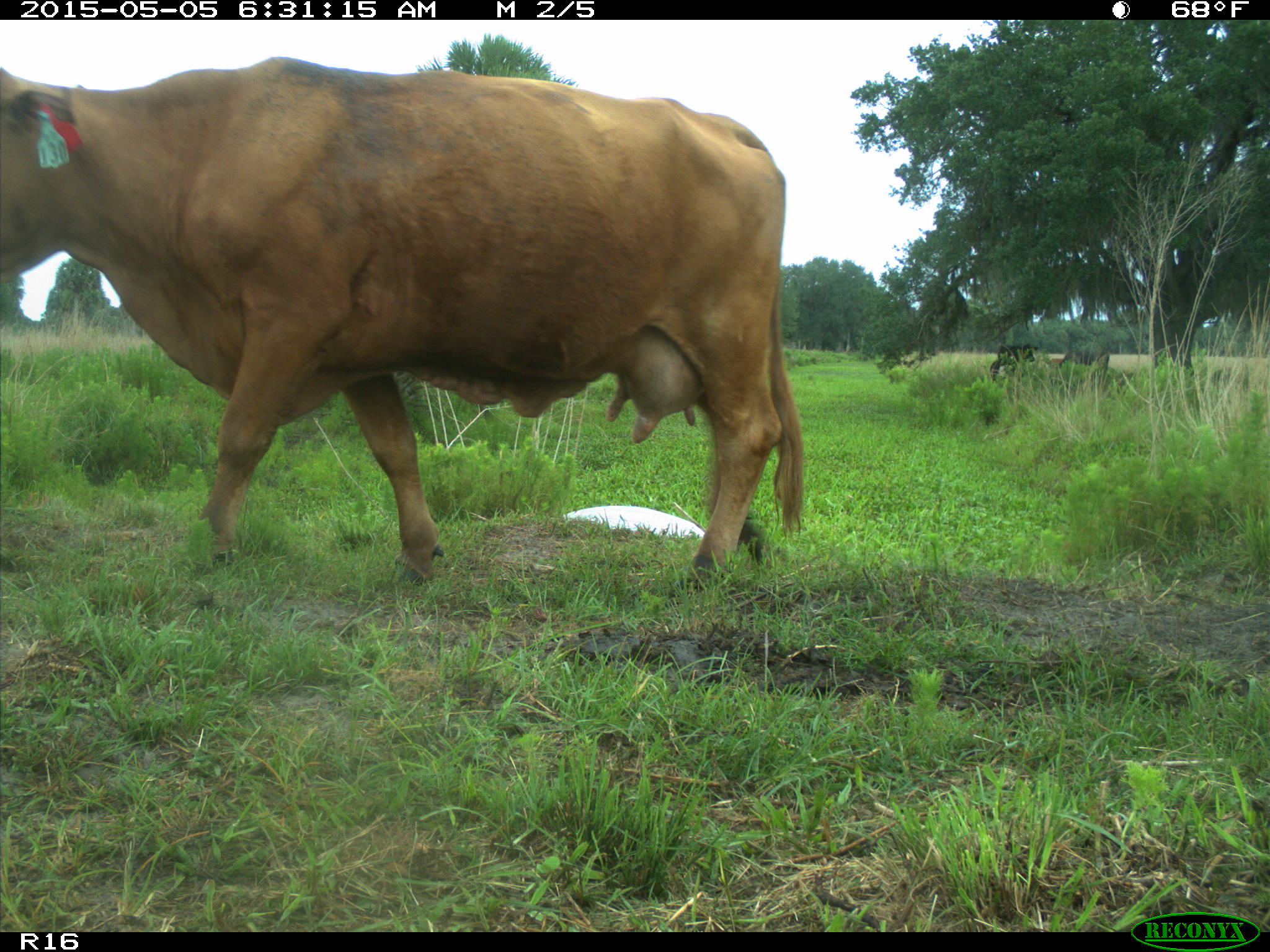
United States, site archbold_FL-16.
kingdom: Animalia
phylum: Chordata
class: Mammalia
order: Artiodactyla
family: Bovidae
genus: Bos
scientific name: Bos taurus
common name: domestic cow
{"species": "Bos taurus (domestic cow)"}